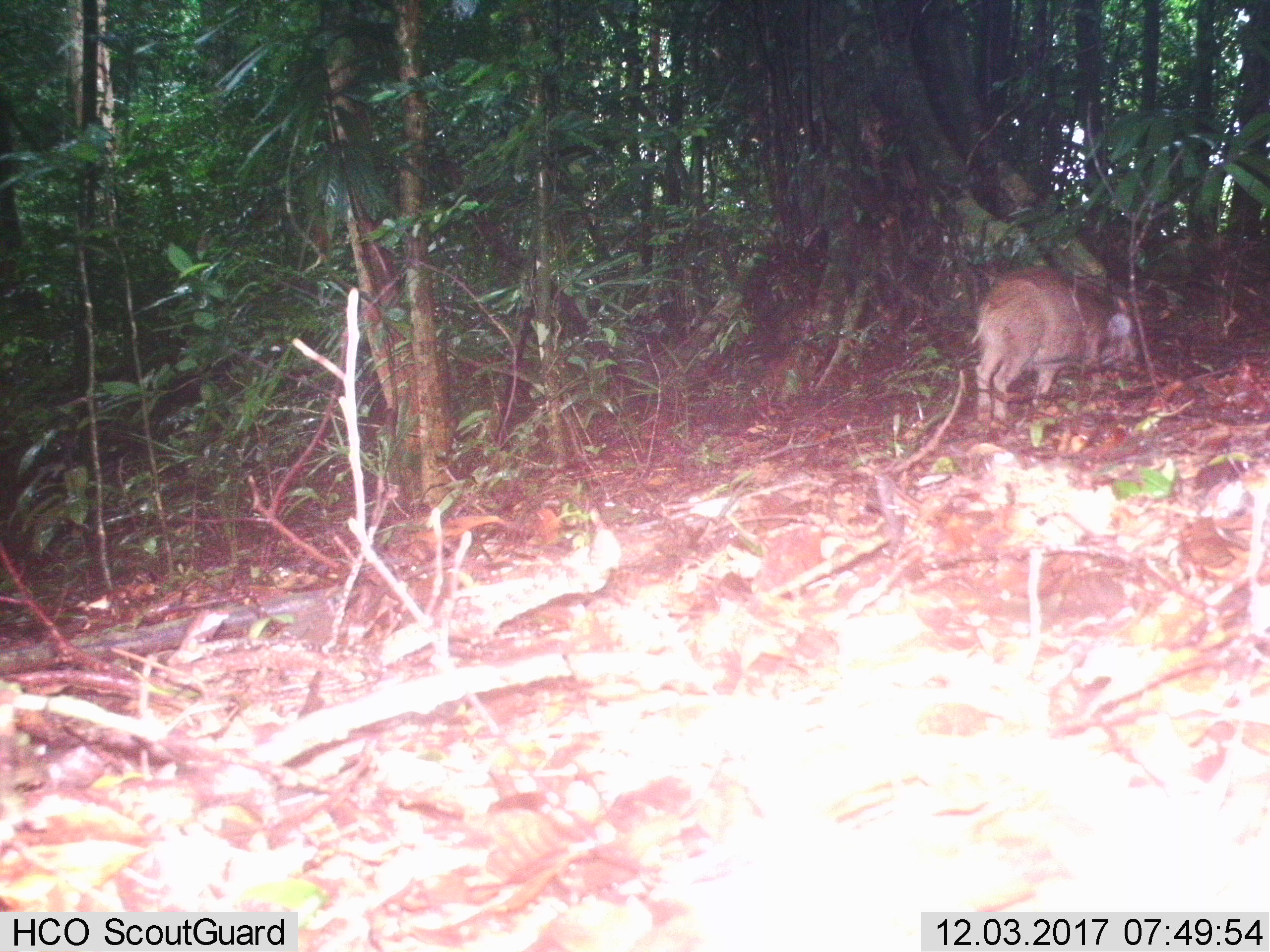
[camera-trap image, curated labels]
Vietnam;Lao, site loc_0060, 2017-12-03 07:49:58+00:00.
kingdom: Animalia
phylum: Chordata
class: Mammalia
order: Artiodactyla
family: Suidae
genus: Sus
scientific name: Sus scrofa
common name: eurasian wild pig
Eurasian wild pig (Sus scrofa). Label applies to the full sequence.